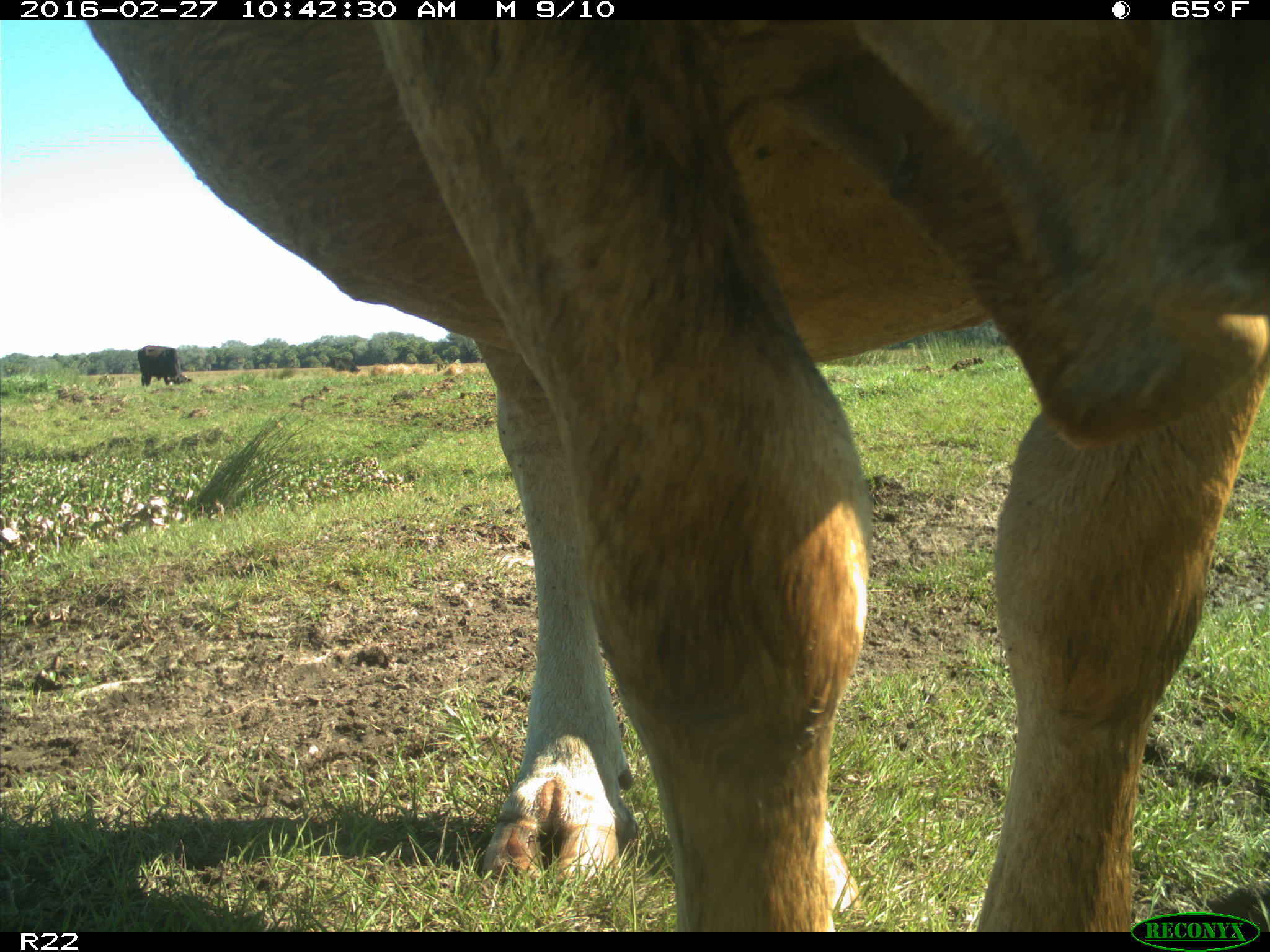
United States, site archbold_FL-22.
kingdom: Animalia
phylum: Chordata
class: Mammalia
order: Artiodactyla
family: Bovidae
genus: Bos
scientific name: Bos taurus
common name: domestic cow